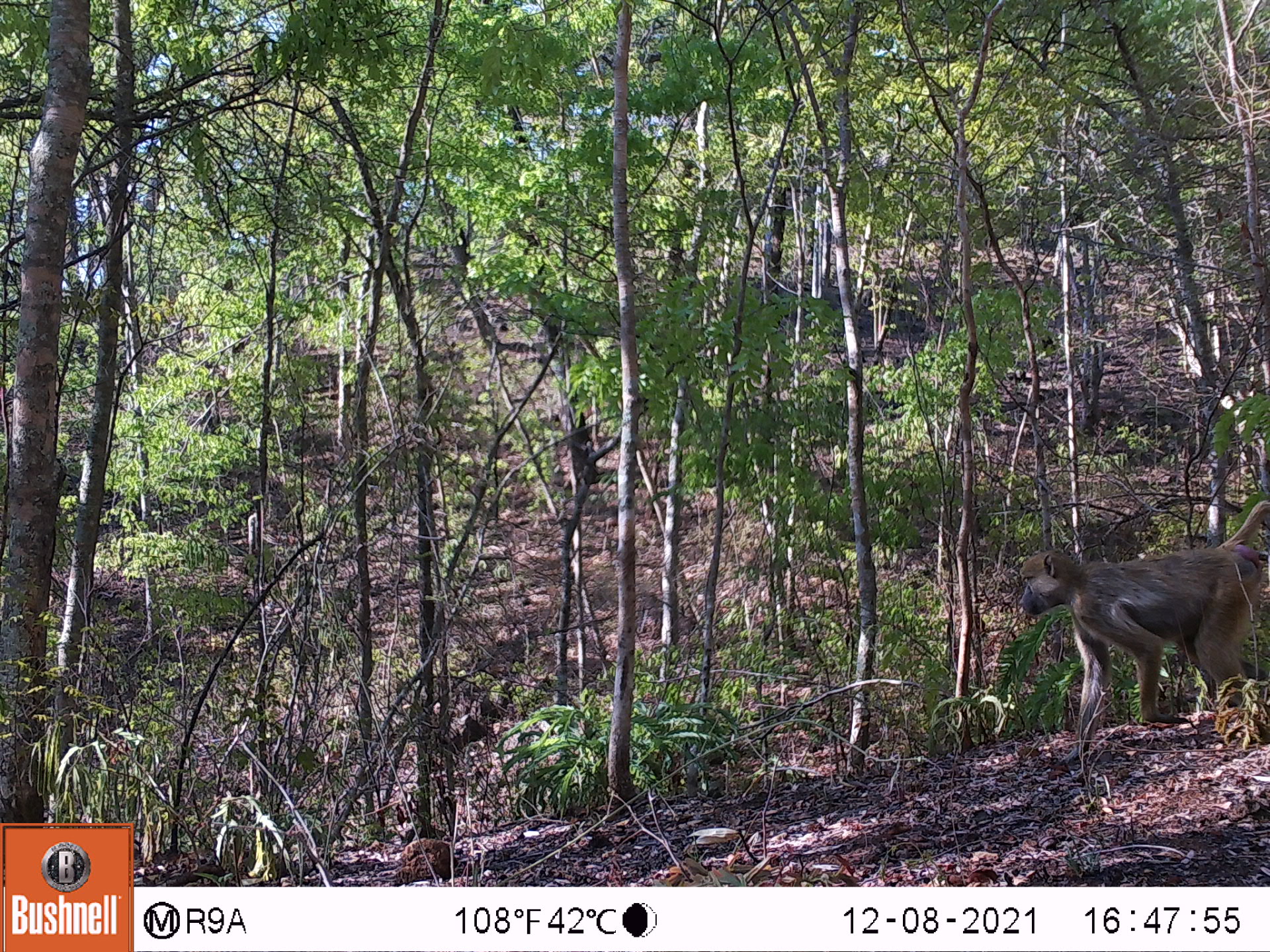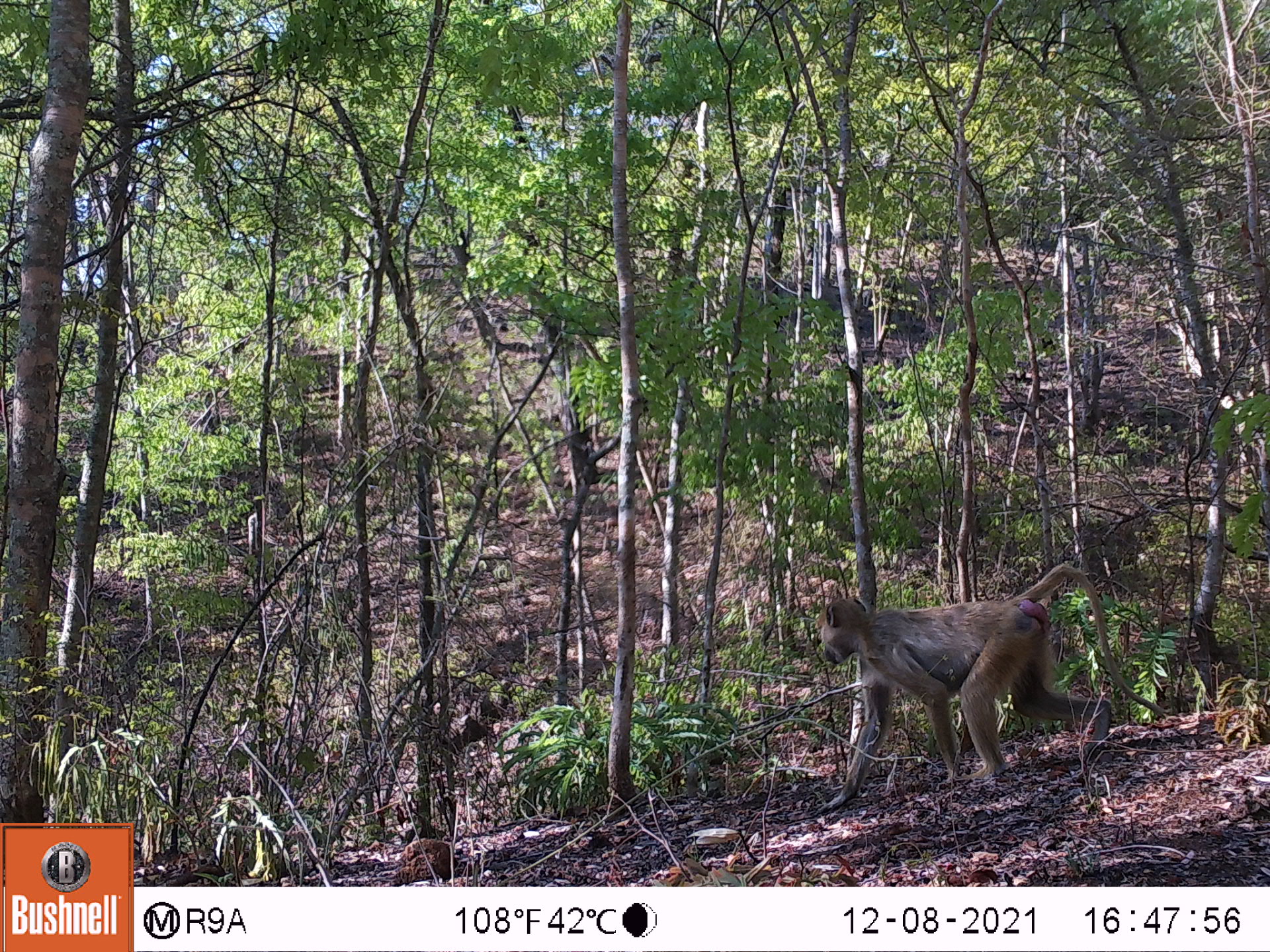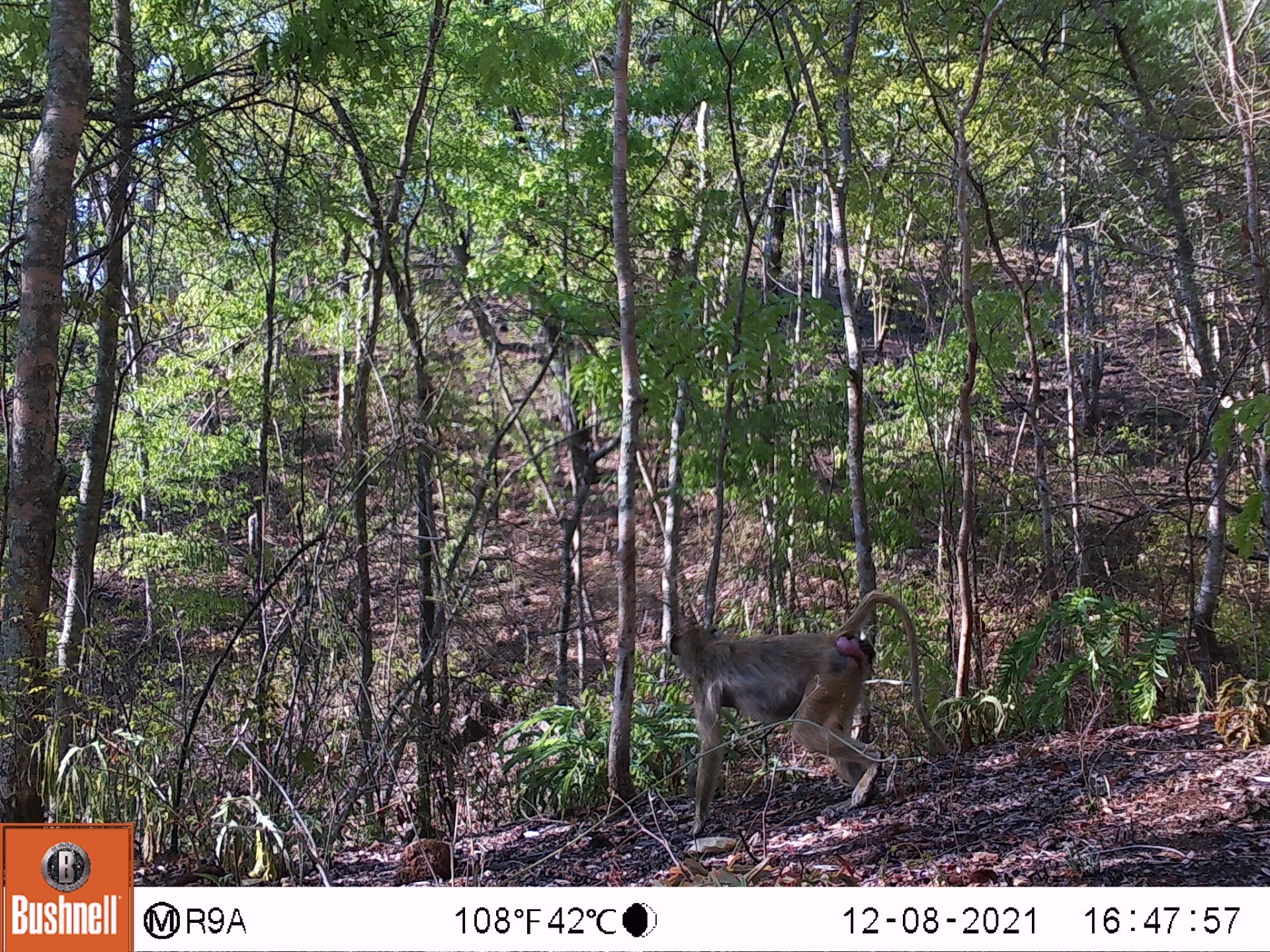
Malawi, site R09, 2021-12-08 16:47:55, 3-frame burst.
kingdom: Animalia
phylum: Chordata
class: Mammalia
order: Primates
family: Cercopithecidae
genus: Papio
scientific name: Papio cynocephalus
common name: yellow baboon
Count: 1.